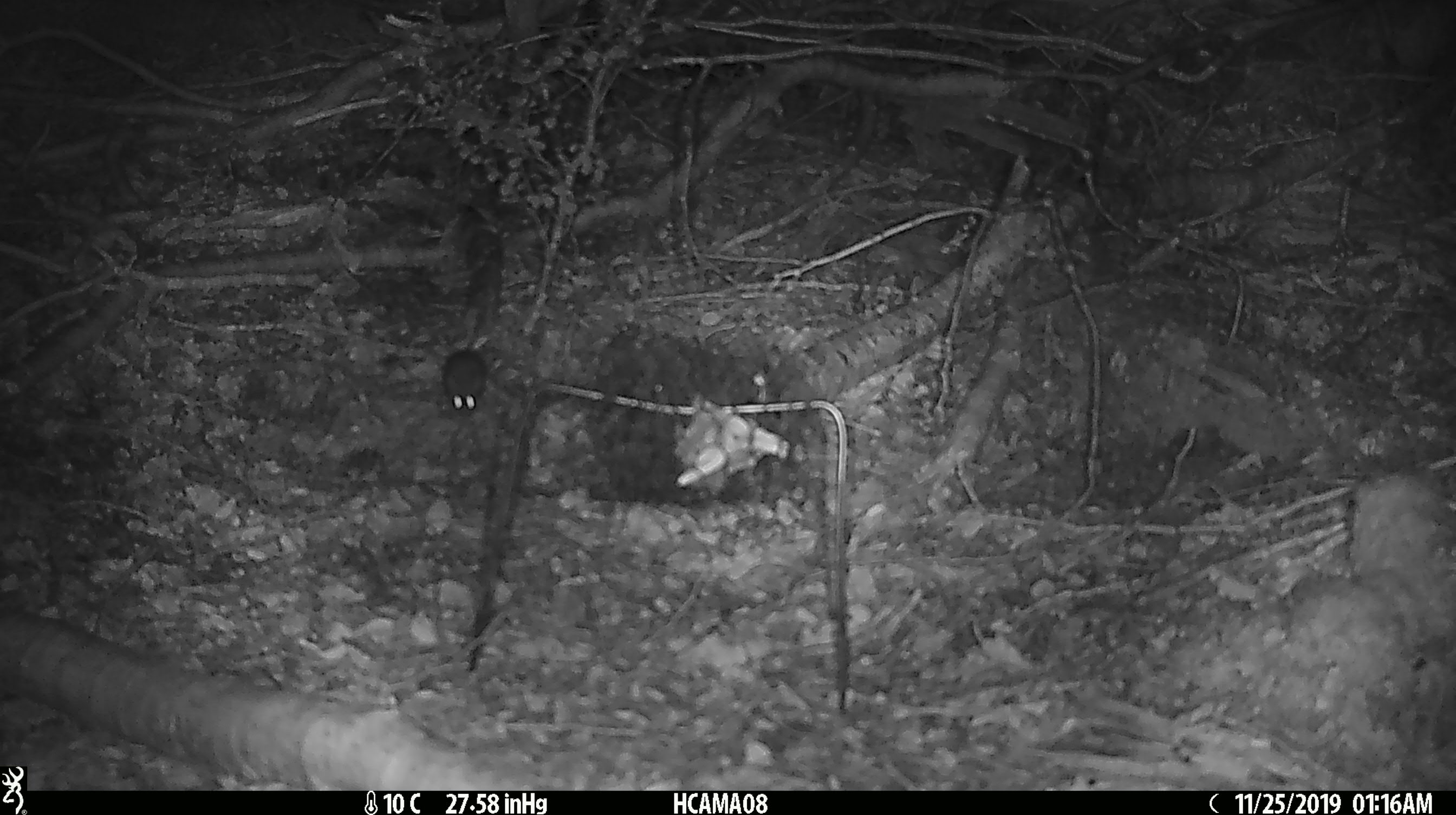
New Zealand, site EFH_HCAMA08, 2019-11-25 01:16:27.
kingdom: Animalia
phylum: Chordata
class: Mammalia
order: Rodentia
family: Muridae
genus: Mus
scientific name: Mus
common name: mouse